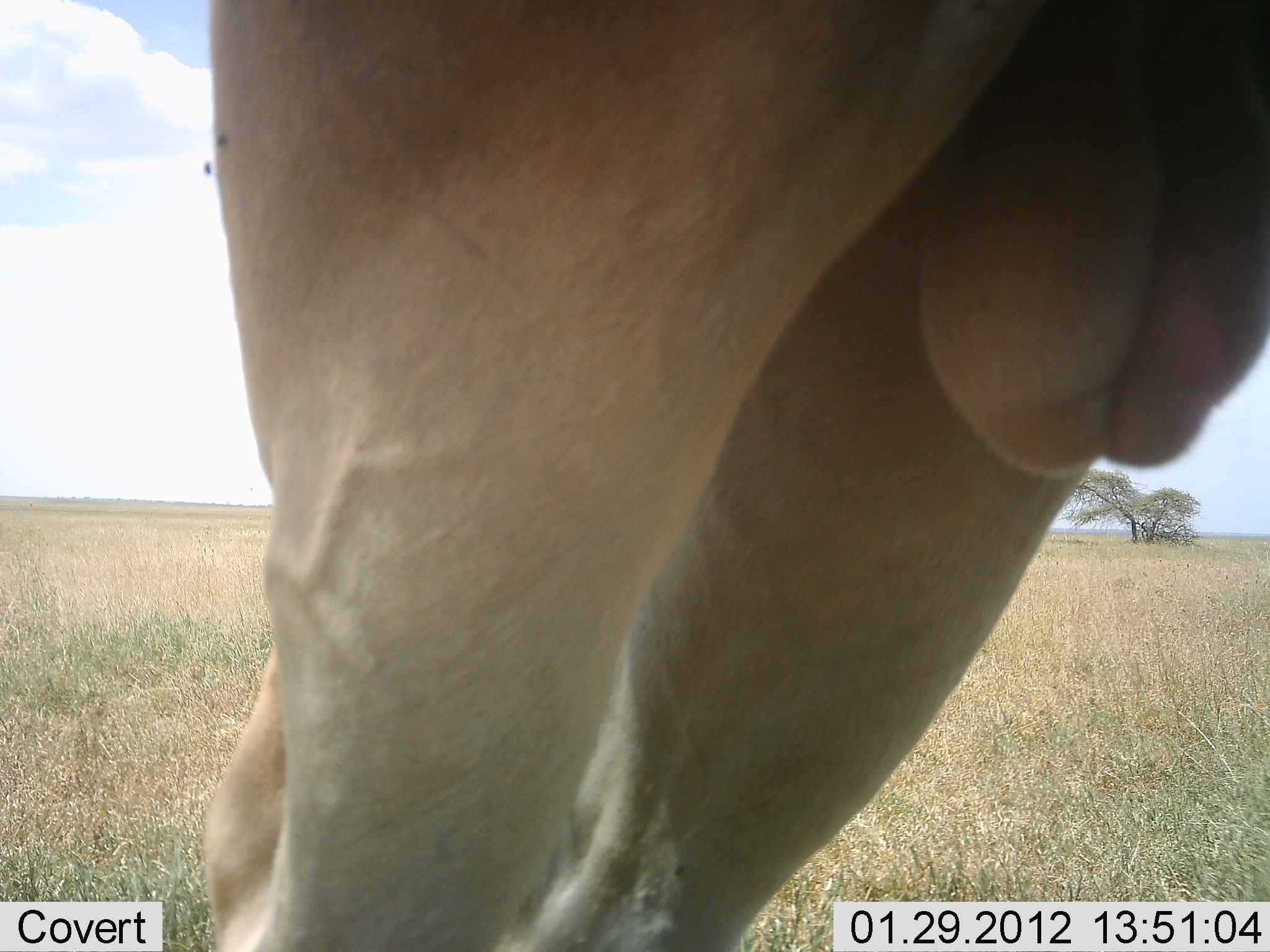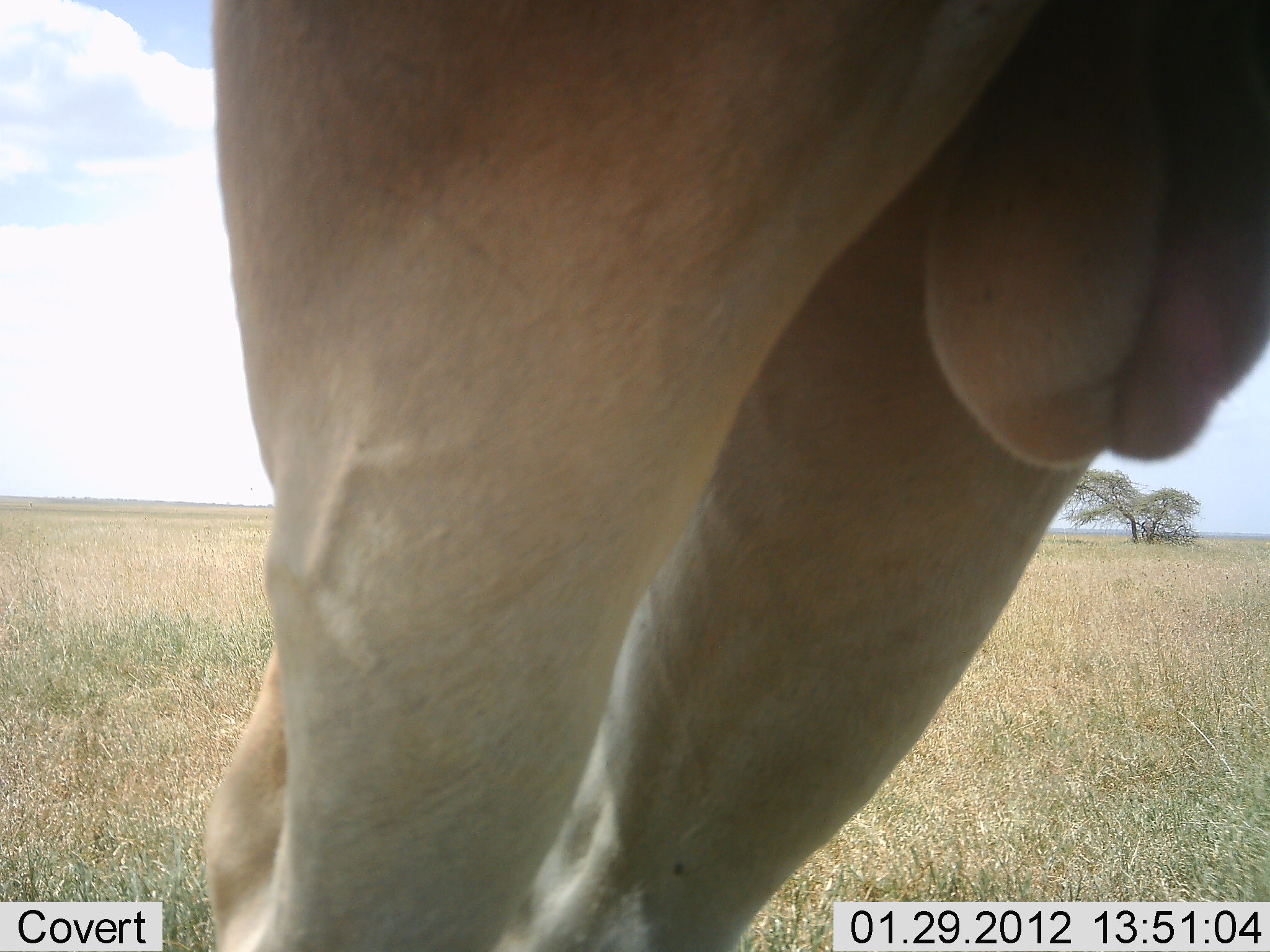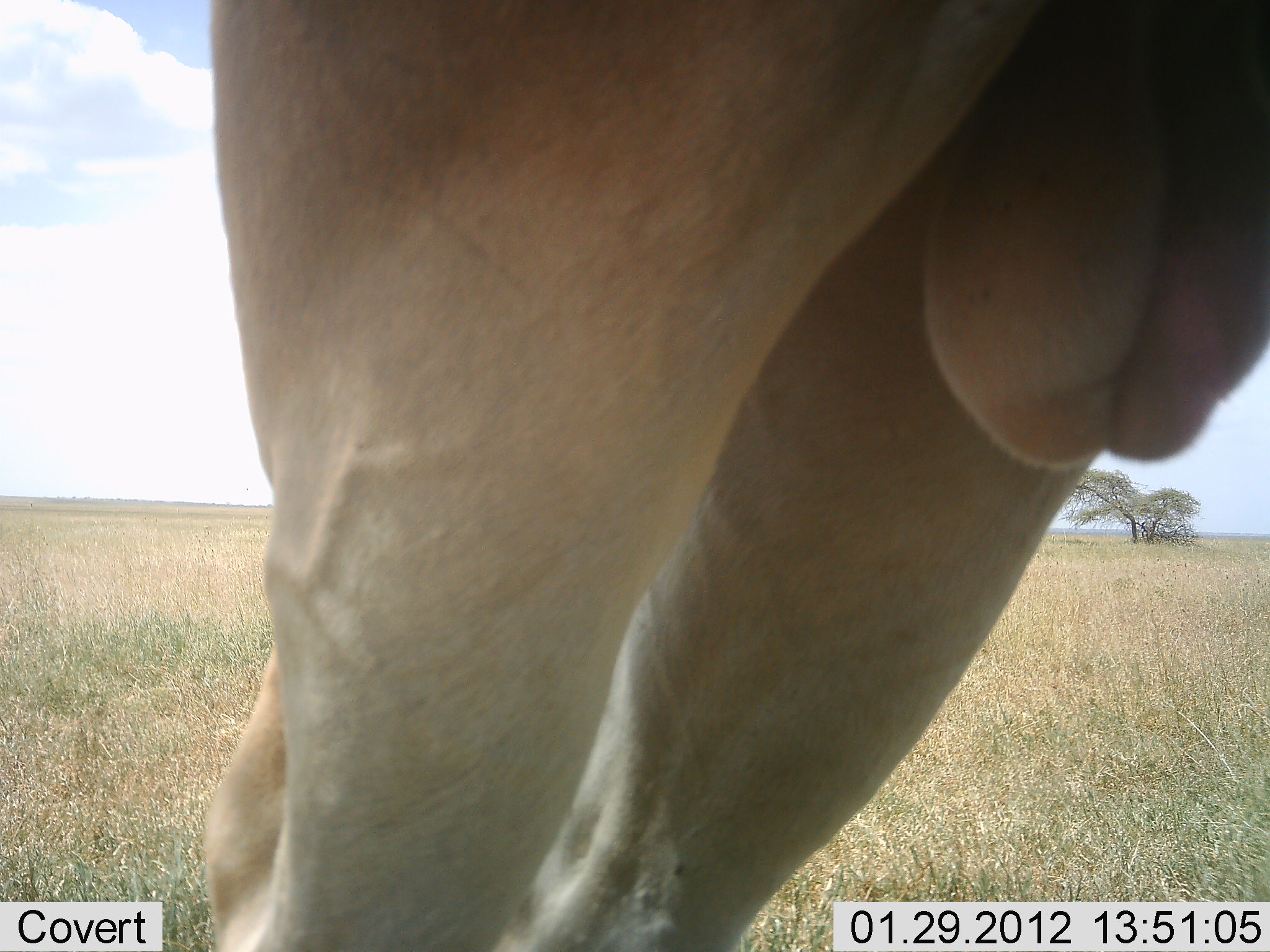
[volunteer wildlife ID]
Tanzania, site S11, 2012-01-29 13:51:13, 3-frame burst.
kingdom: Animalia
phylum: Chordata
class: Mammalia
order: Artiodactyla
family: Bovidae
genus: Alcelaphus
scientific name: Alcelaphus buselaphus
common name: hartebeest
Hartebeest (Alcelaphus buselaphus), count 1. Behavior (volunteer vote fractions): standing 100%, resting 0%, moving 0%, interacting 0%. Young present (vote fraction): 0%. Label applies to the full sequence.